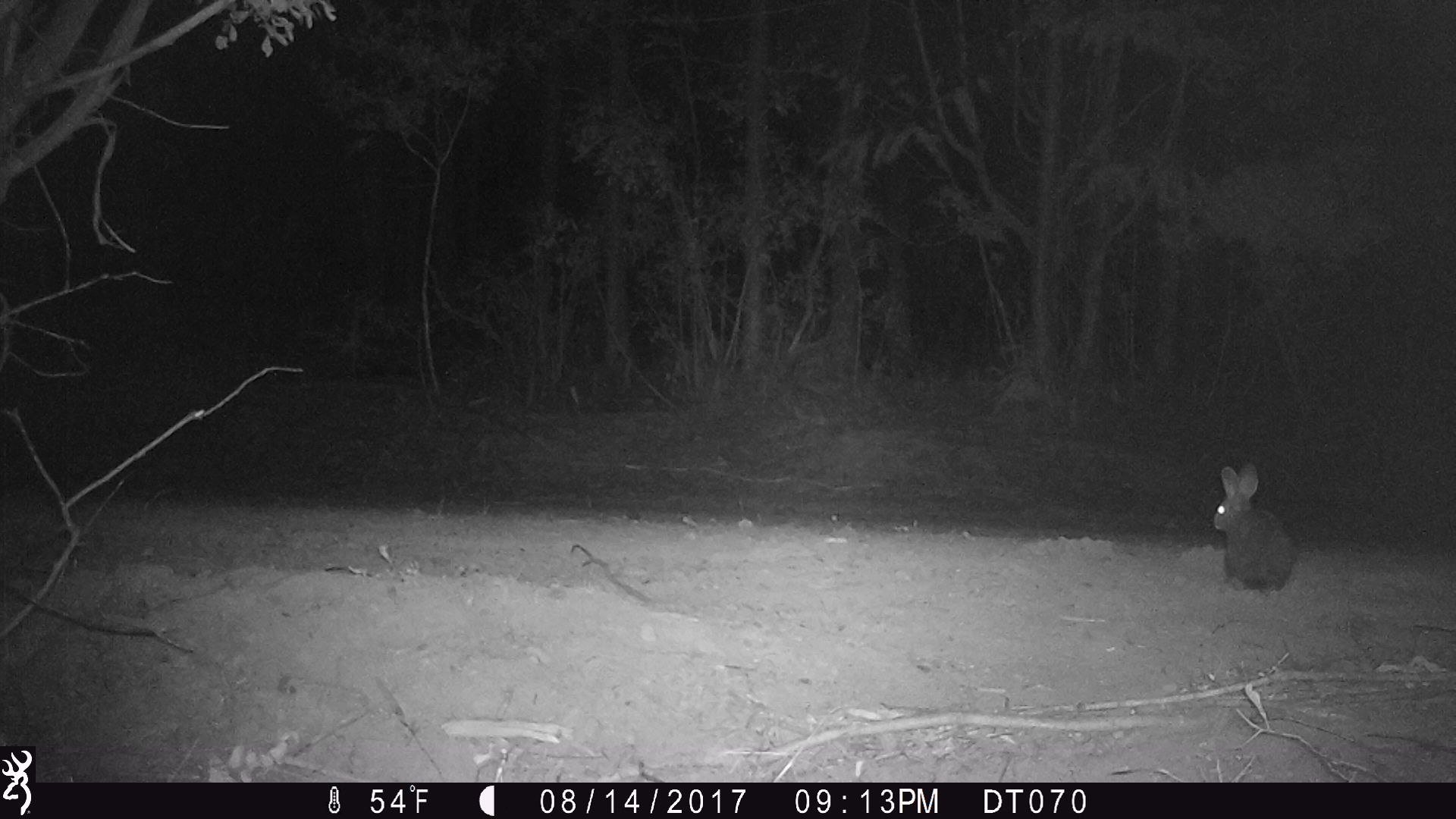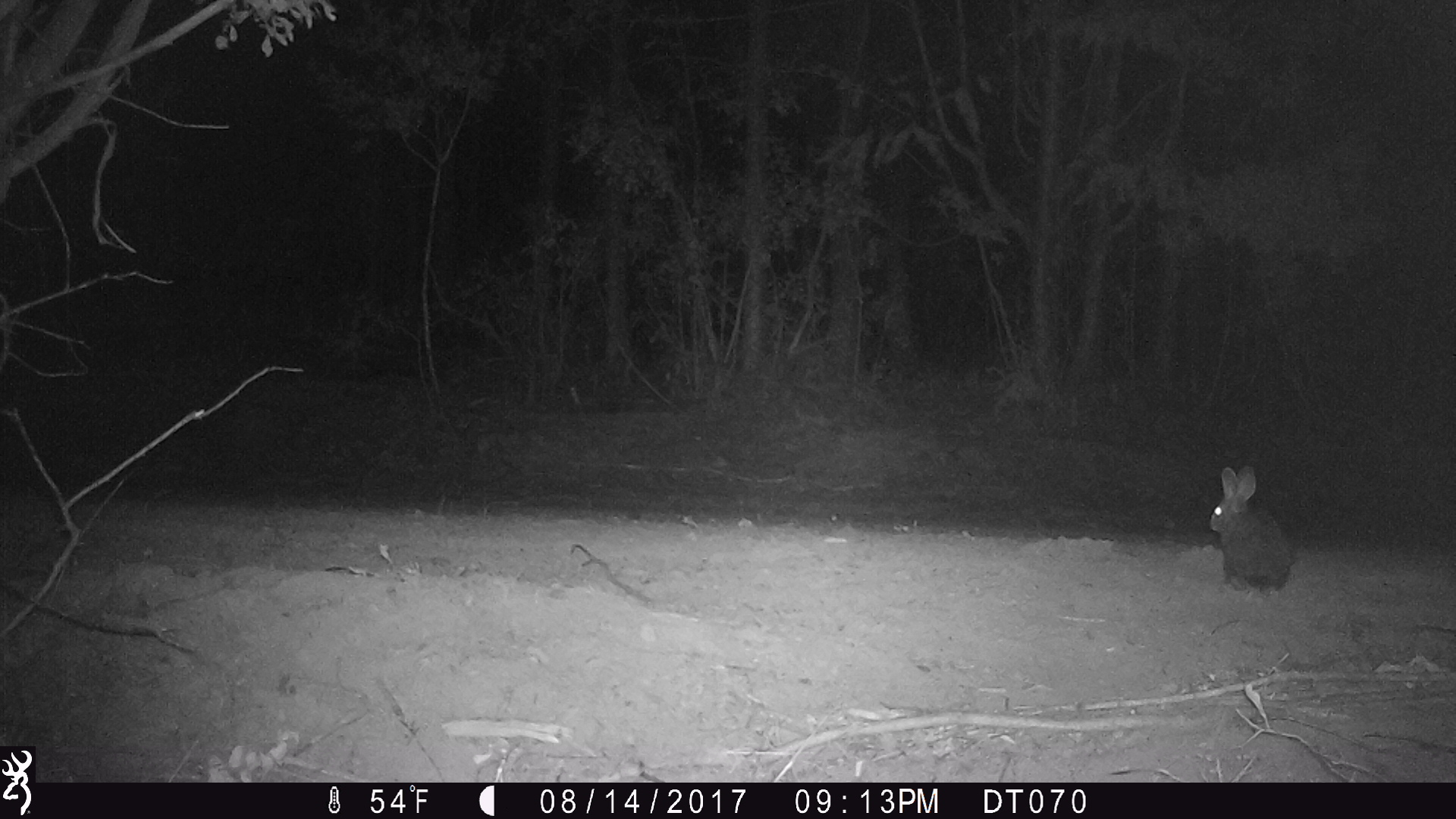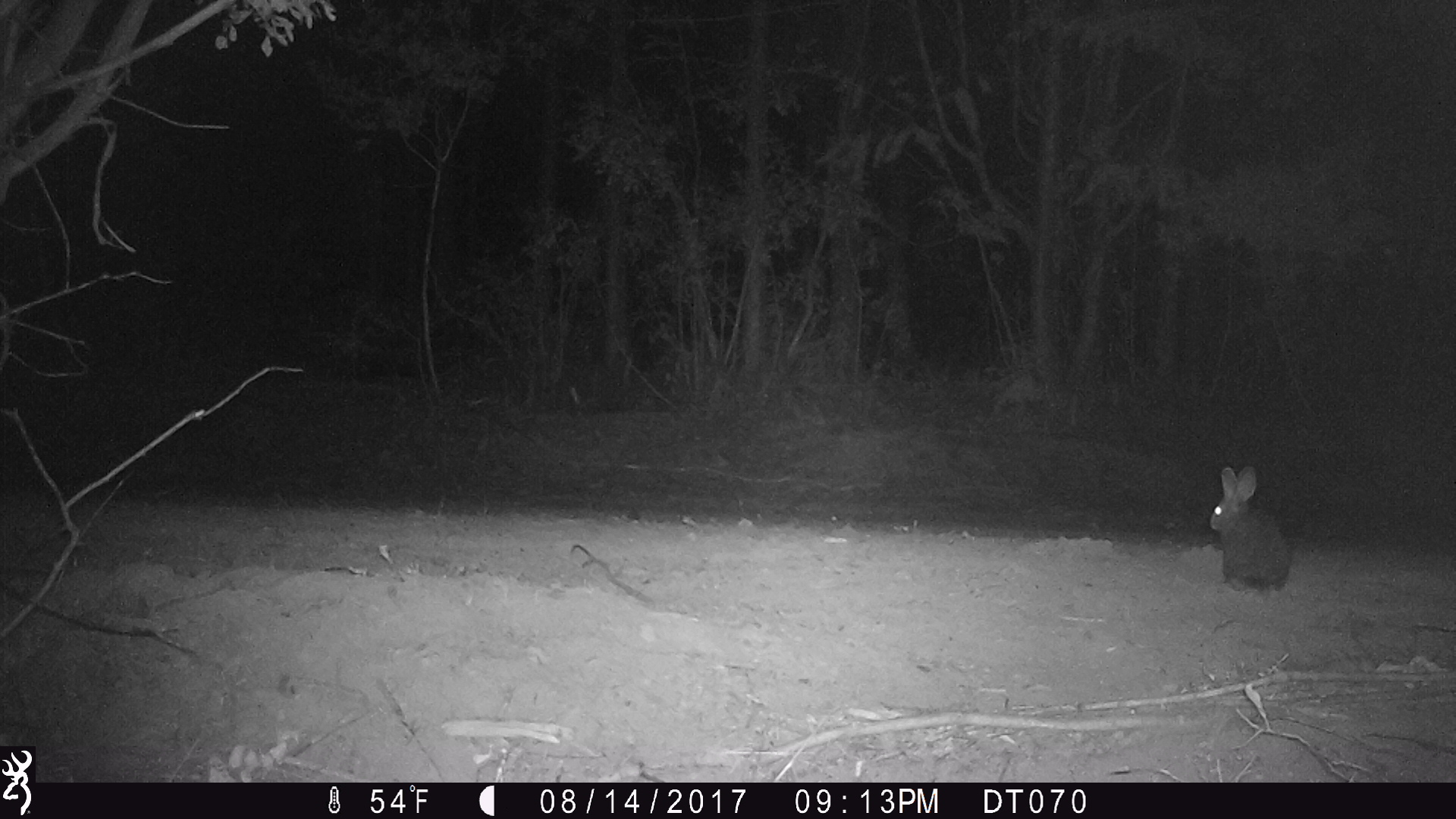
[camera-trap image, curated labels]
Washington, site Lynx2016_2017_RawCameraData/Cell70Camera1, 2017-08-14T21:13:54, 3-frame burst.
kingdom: Animalia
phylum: Chordata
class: Mammalia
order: Lagomorpha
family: Leporidae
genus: Lepus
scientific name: Lepus americanus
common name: snowshoe hare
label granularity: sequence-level